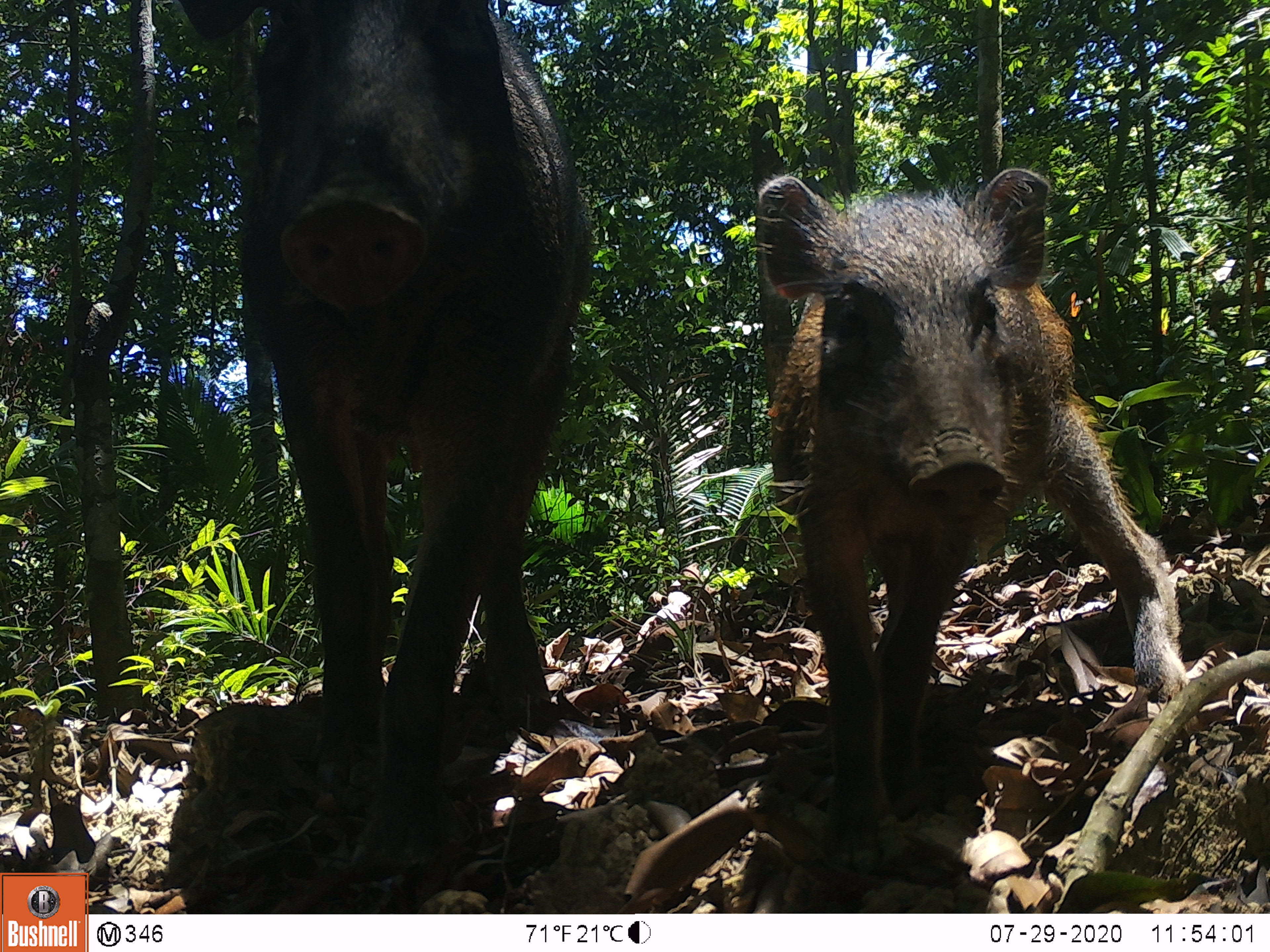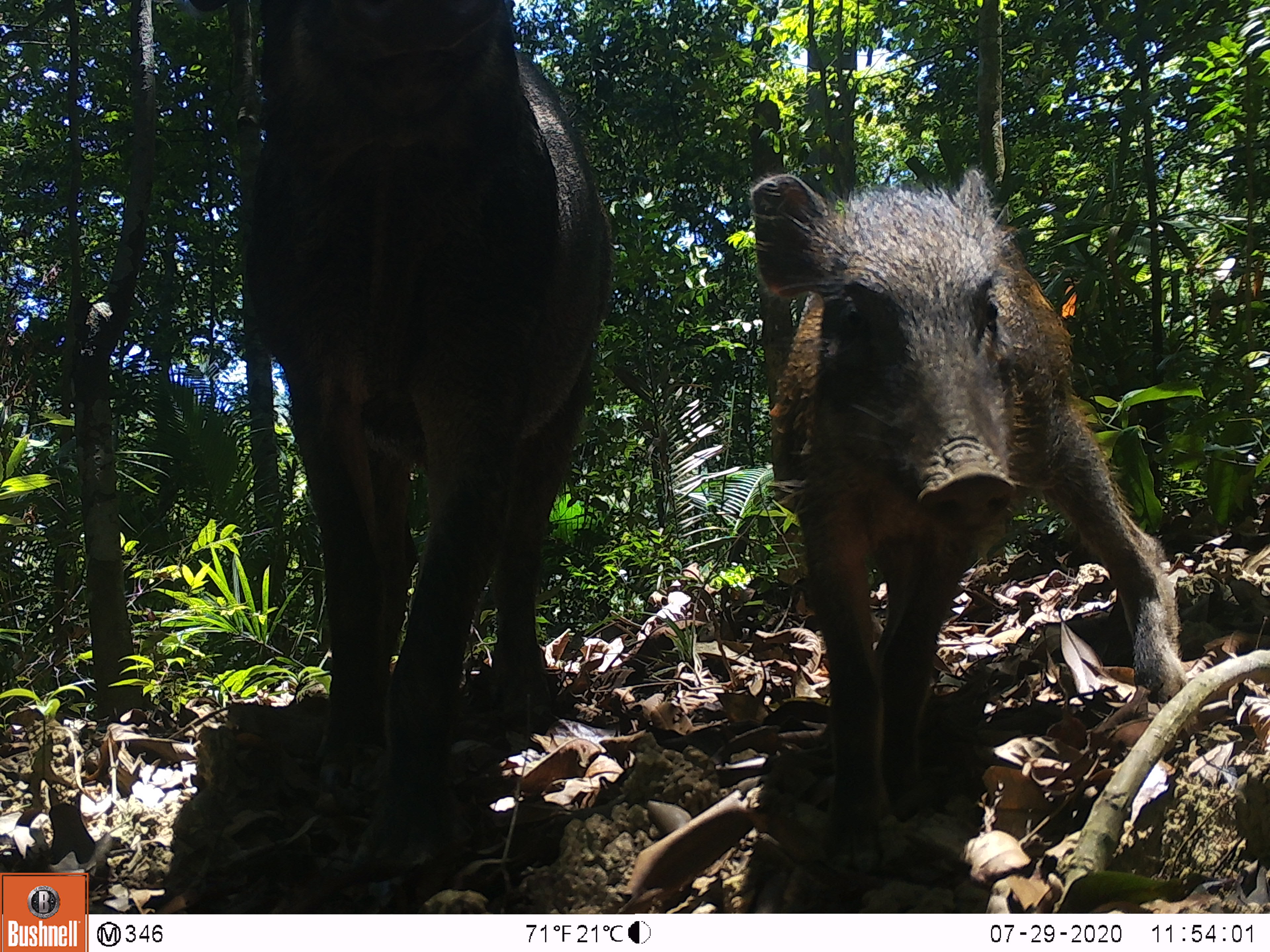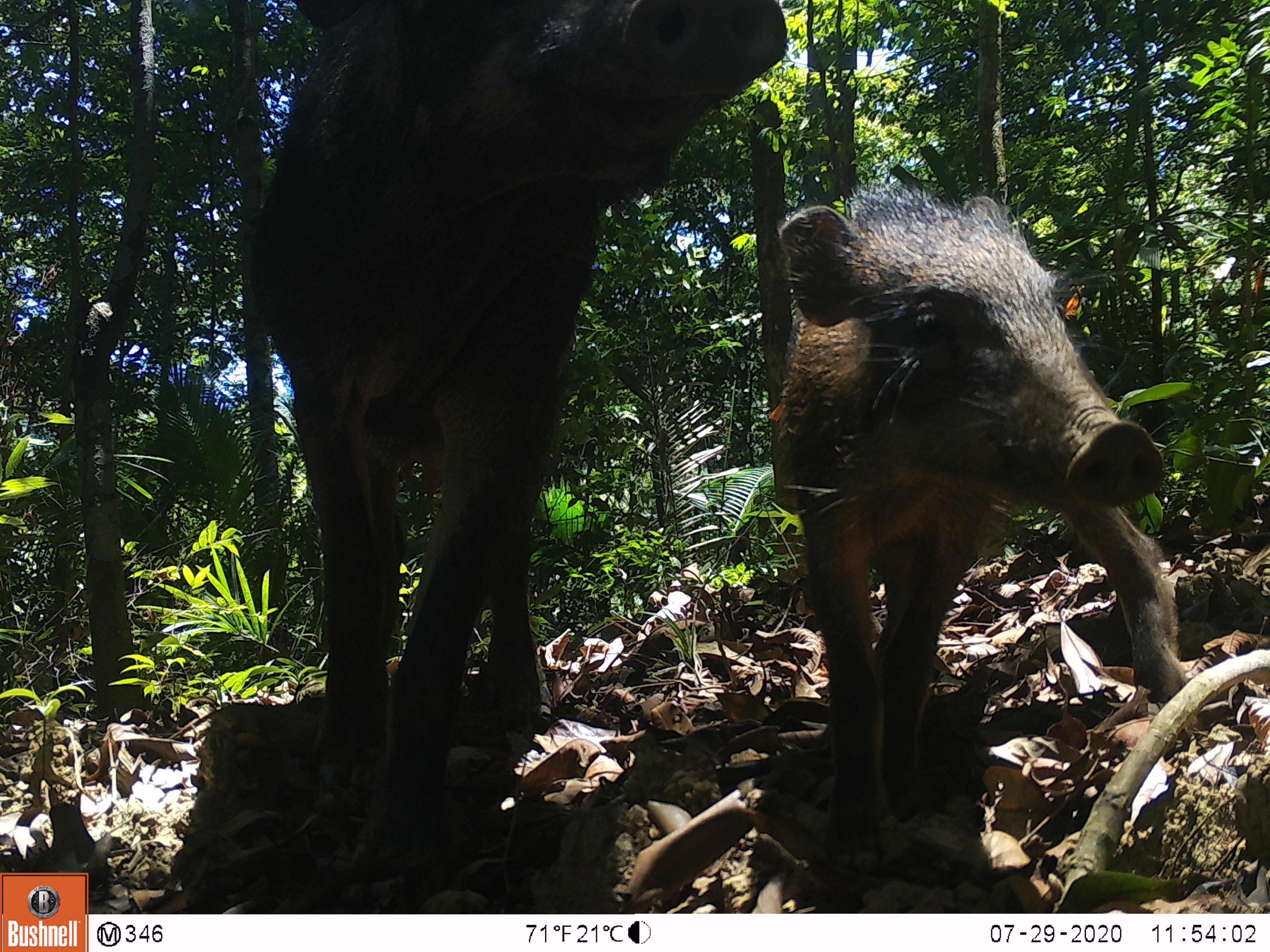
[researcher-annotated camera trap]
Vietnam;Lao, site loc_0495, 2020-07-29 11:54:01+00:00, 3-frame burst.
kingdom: Animalia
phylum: Chordata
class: Mammalia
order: Artiodactyla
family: Suidae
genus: Sus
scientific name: Sus scrofa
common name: eurasian wild pig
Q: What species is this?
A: Eurasian wild pig (Sus scrofa).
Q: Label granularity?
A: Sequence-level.